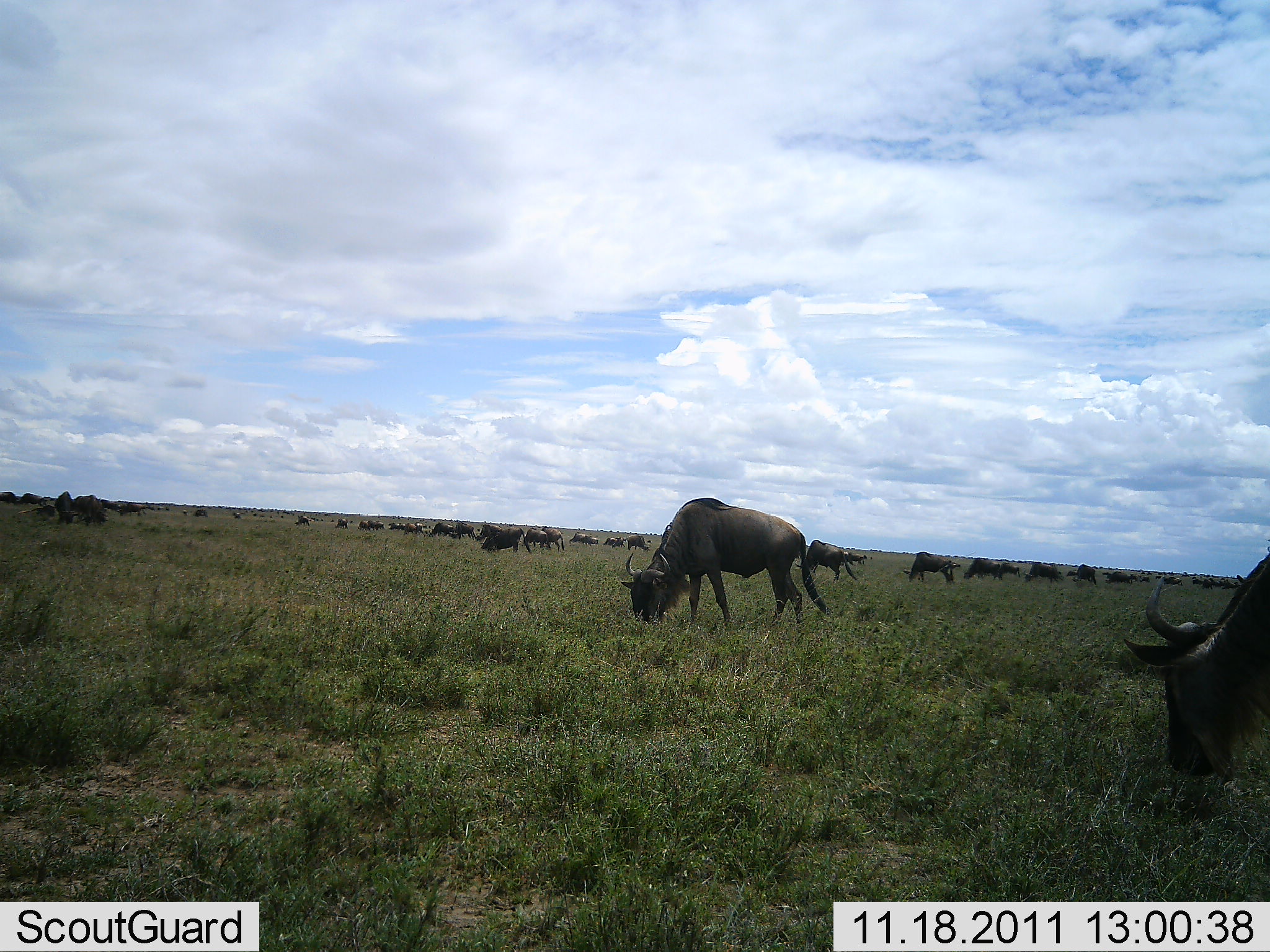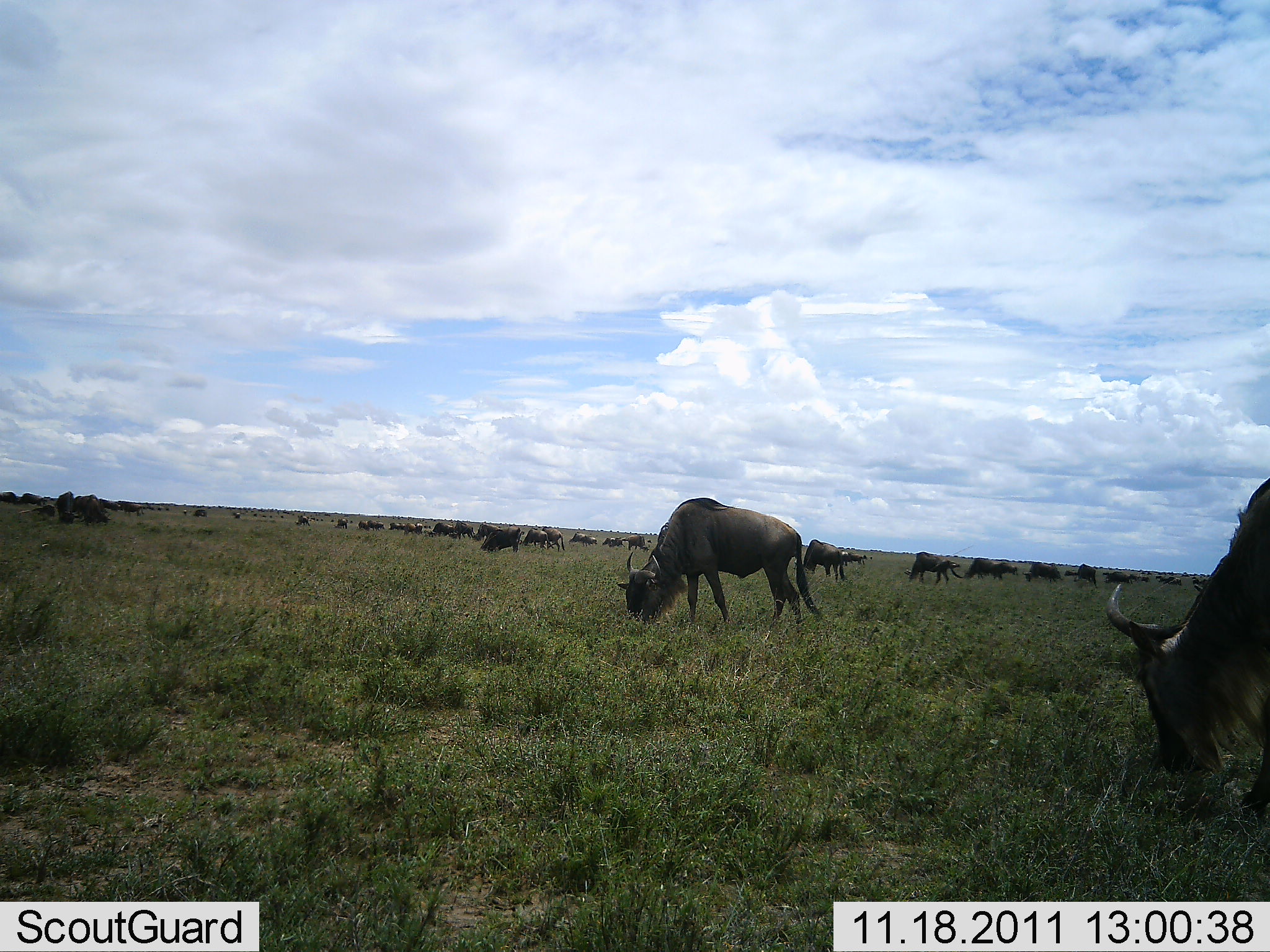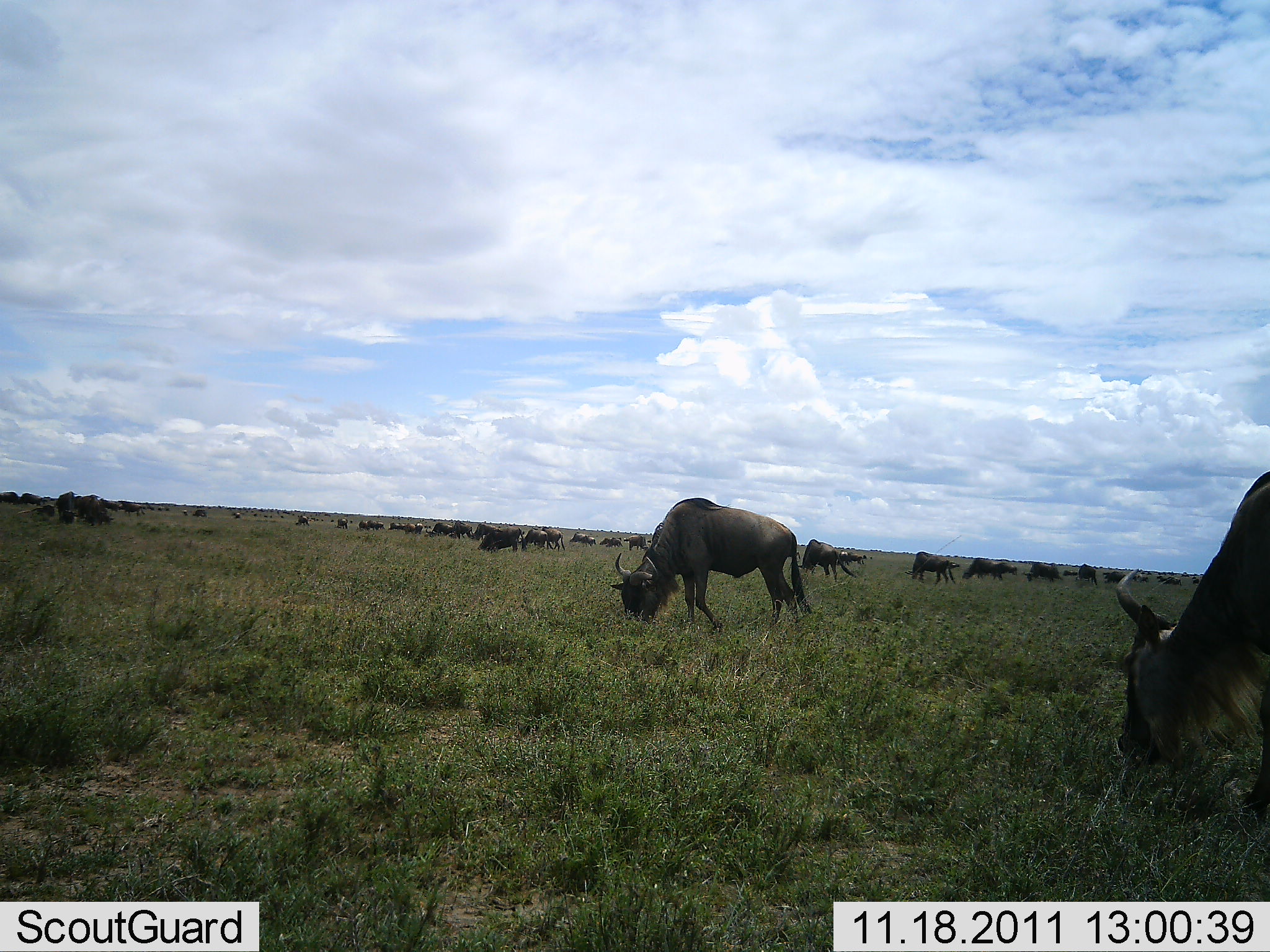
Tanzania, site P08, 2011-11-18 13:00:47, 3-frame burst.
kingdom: Animalia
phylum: Chordata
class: Mammalia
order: Artiodactyla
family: Bovidae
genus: Connochaetes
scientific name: Connochaetes taurinus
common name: blue wildebeest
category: wildebeest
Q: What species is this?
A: Wildebeest (blue wildebeest) (Connochaetes taurinus).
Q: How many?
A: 11-50.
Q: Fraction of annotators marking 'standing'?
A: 17%.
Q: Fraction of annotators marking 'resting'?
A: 0%.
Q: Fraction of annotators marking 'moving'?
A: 8%.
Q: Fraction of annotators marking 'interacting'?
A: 0%.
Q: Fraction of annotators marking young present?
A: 0%.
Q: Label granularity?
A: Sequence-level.